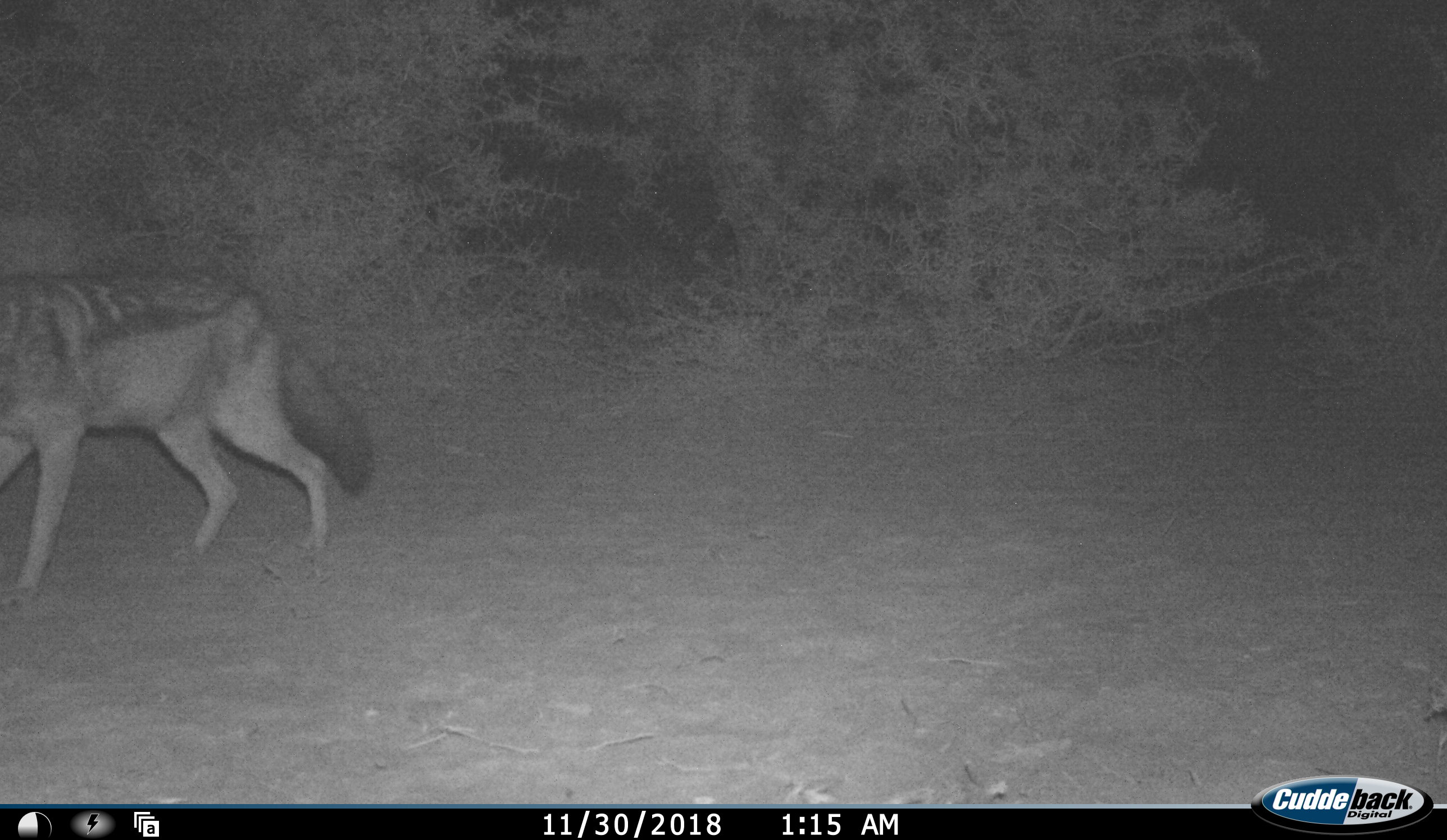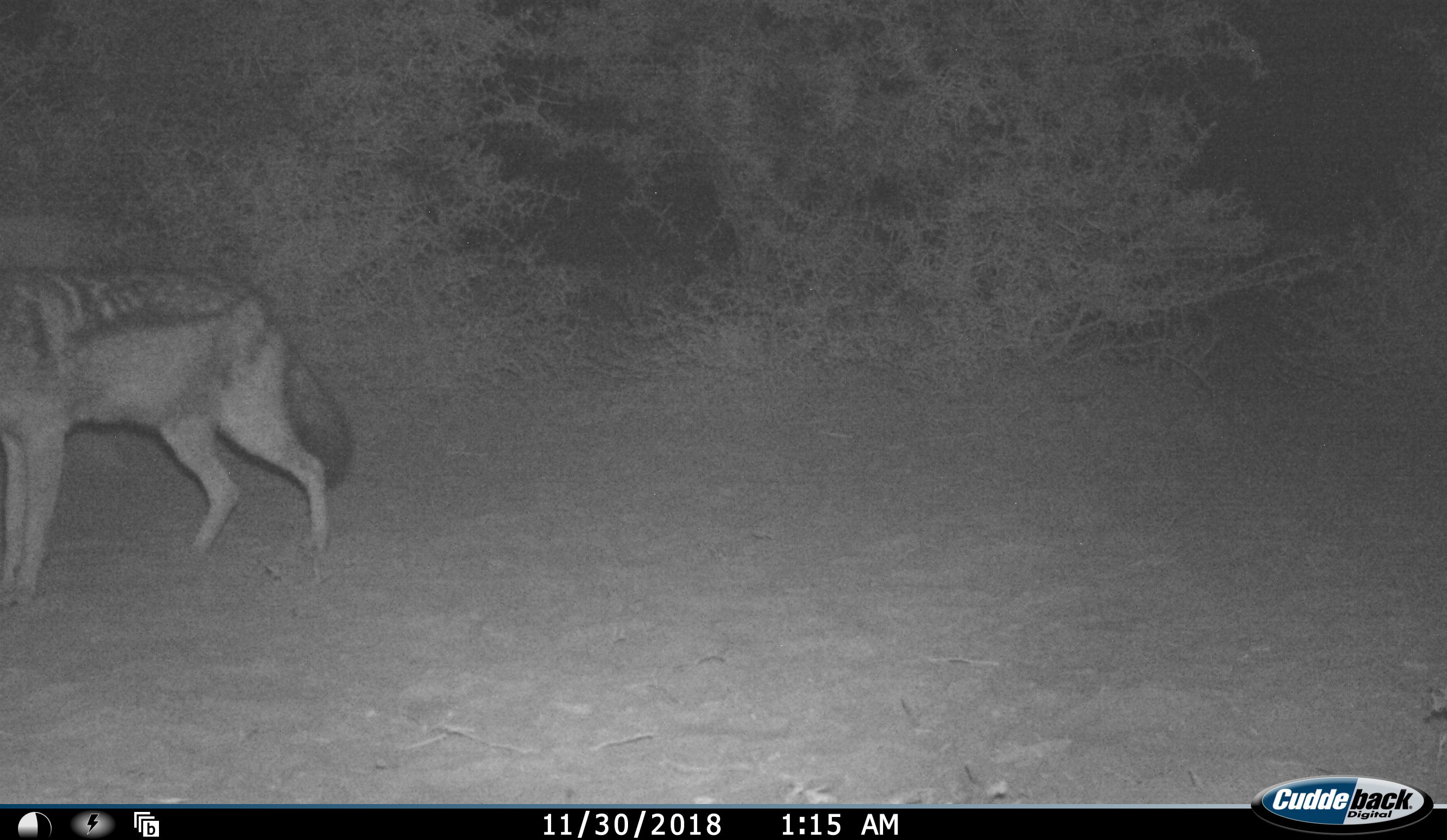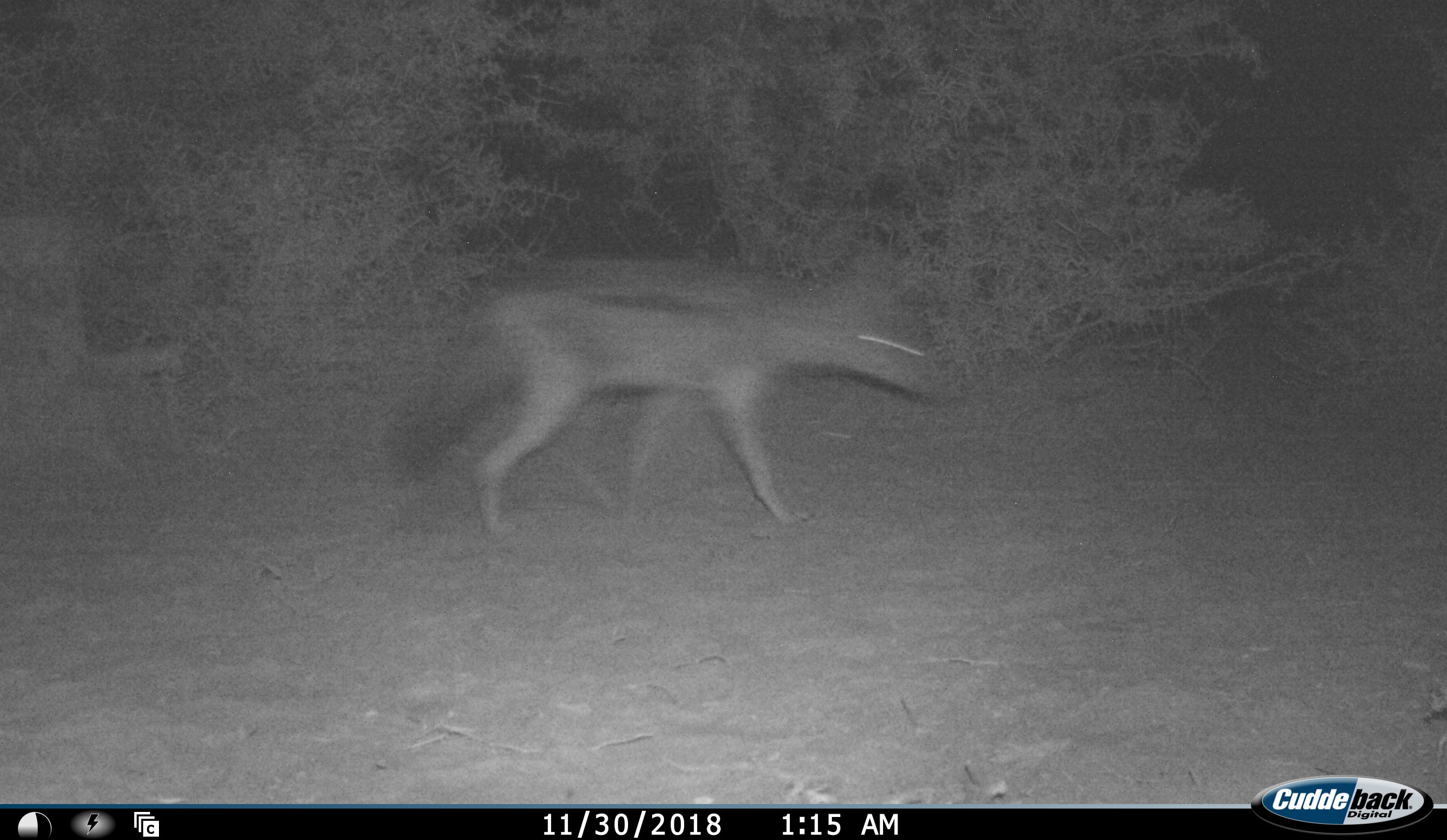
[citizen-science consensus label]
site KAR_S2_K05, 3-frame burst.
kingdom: Animalia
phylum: Chordata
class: Mammalia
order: Carnivora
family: Canidae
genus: Lupulella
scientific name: Lupulella mesomelas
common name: black-backed jackal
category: jackalblackbacked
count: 1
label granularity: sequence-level